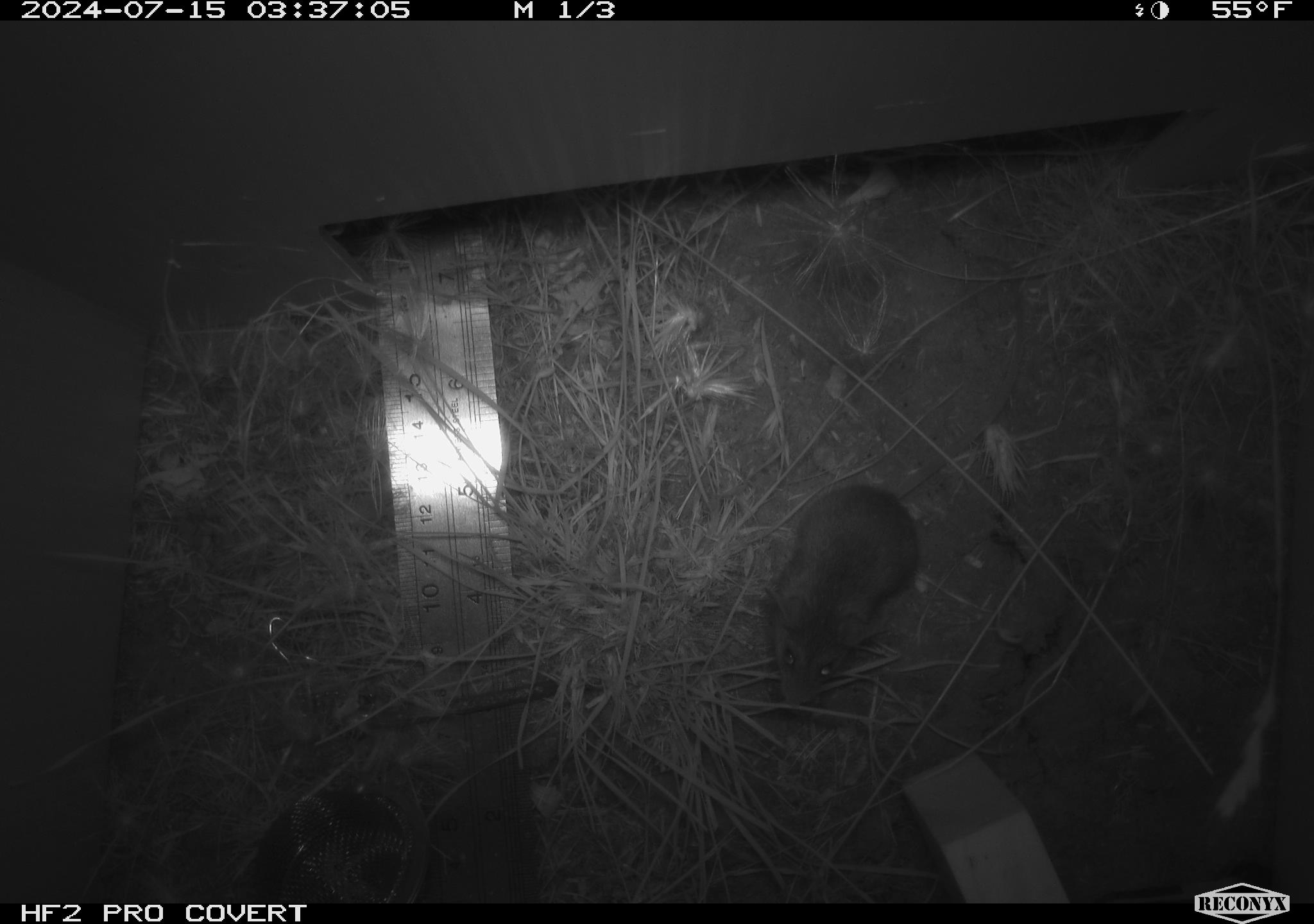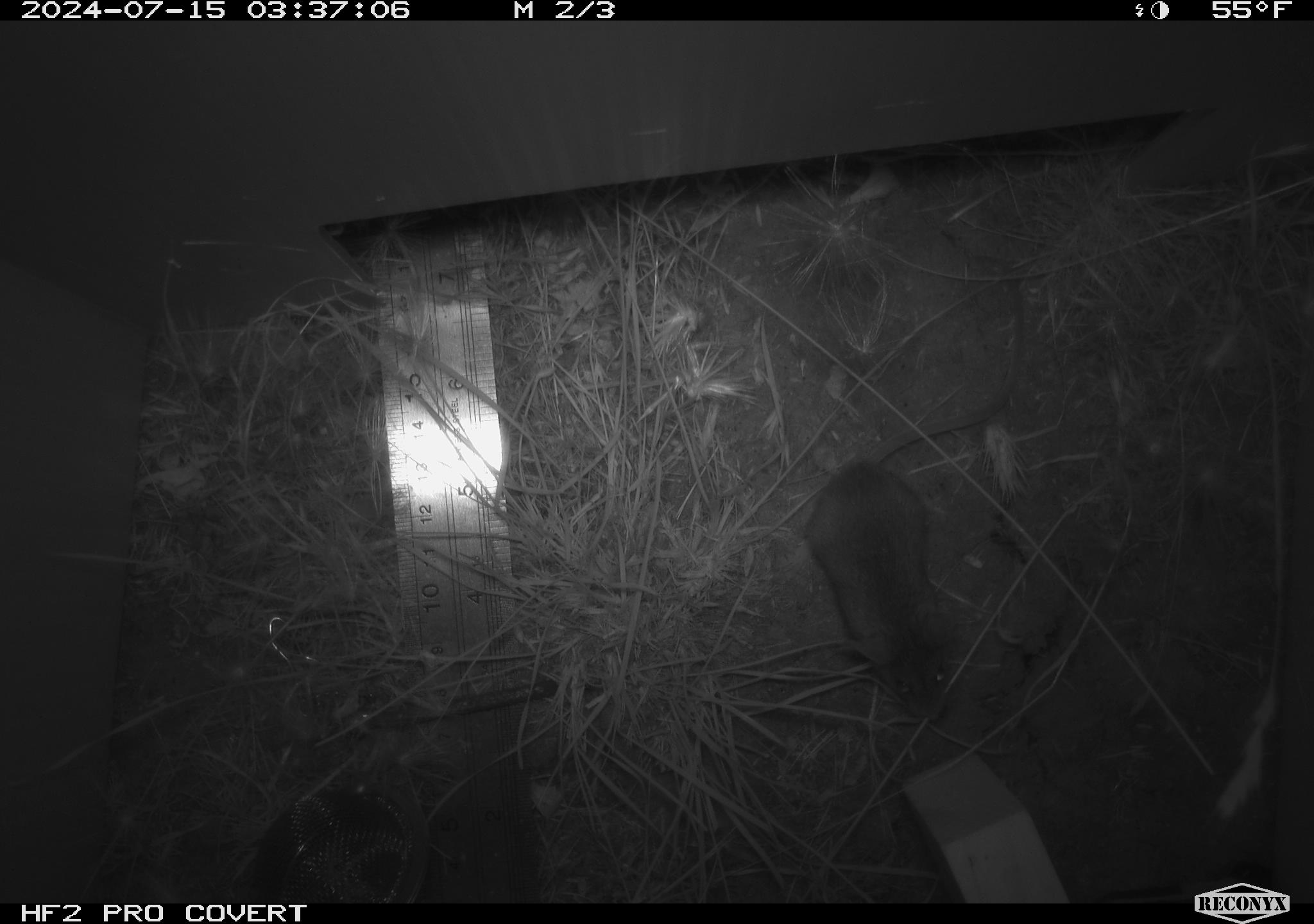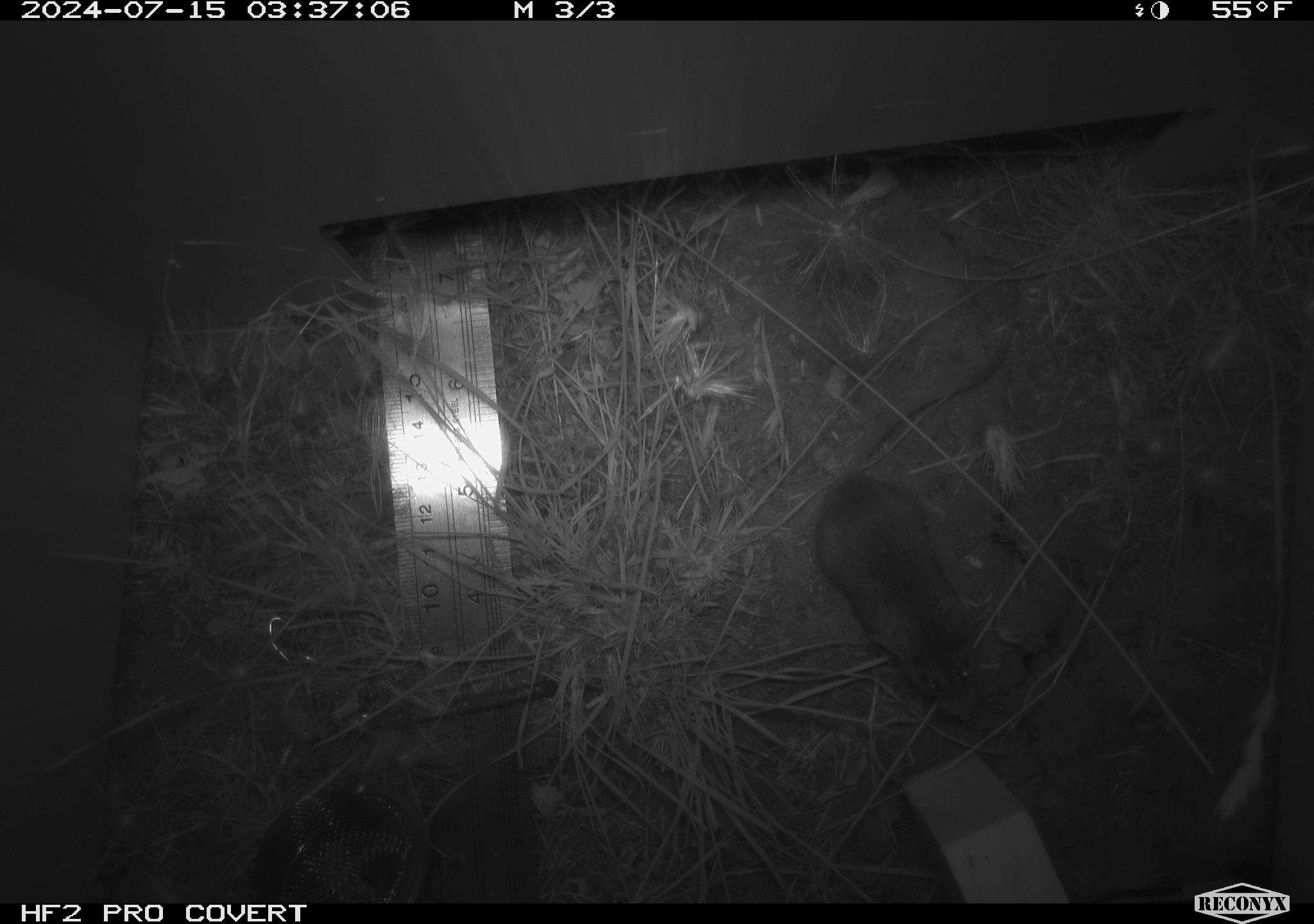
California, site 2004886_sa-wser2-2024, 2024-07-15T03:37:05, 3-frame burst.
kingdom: Animalia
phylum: Chordata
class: Mammalia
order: Rodentia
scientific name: Rodentia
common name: mouse species